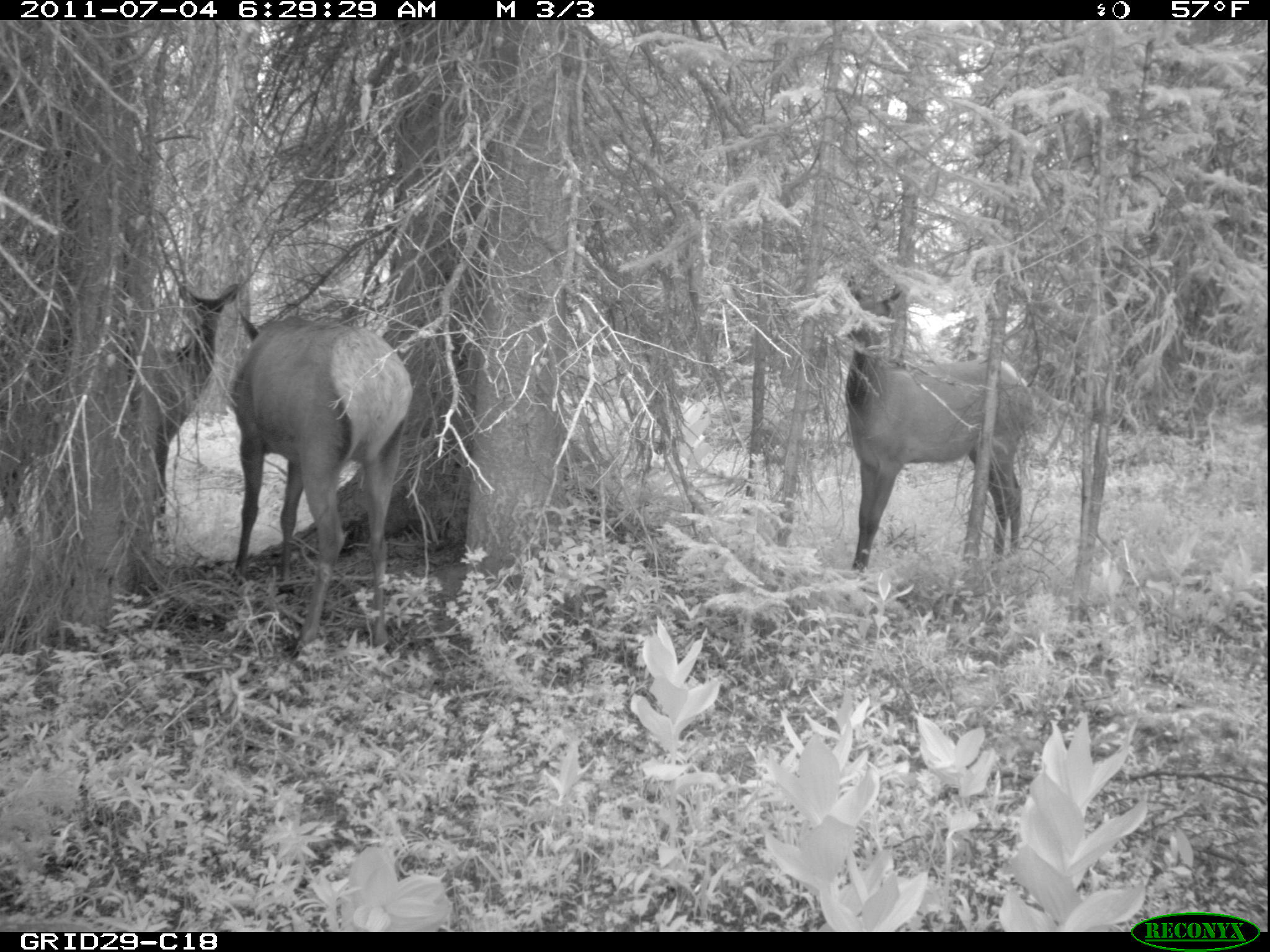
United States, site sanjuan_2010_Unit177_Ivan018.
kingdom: Animalia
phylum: Chordata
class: Mammalia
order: Artiodactyla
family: Cervidae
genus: Cervus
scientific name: Cervus elaphus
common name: red deer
Cervus elaphus (red deer).